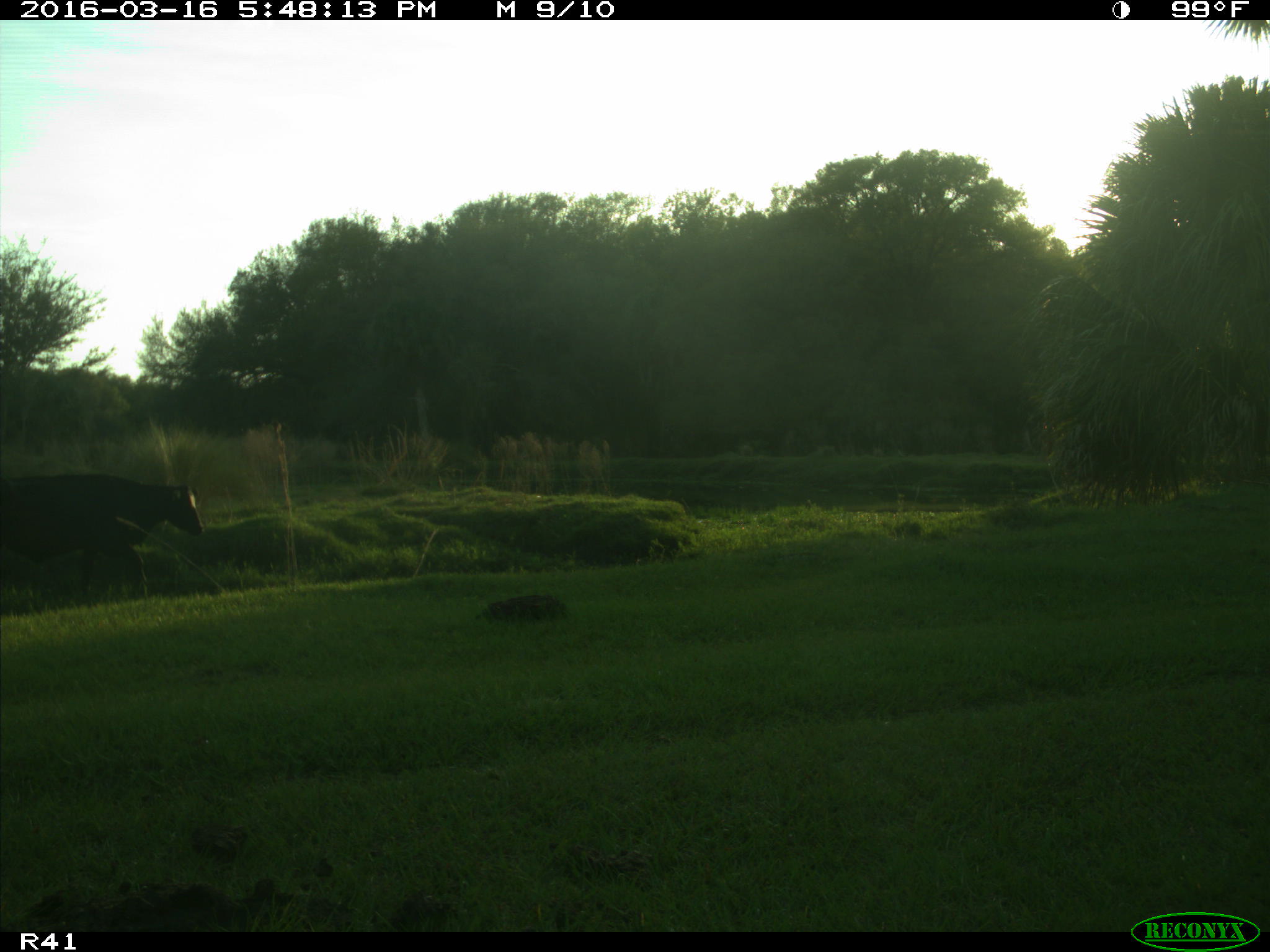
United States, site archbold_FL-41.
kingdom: Animalia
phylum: Chordata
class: Mammalia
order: Artiodactyla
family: Bovidae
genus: Bos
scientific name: Bos taurus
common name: domestic cow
Bos taurus (domestic cow).